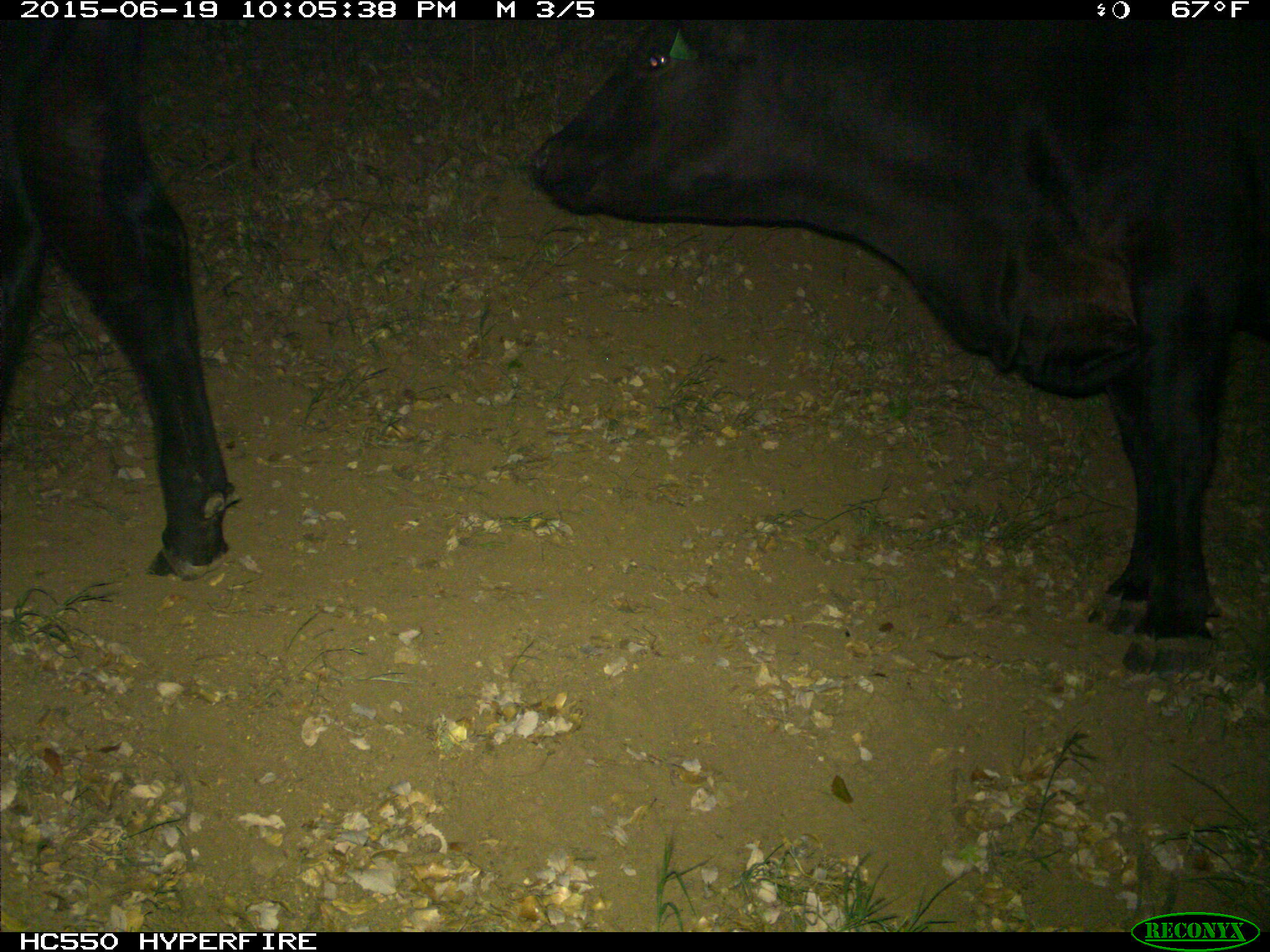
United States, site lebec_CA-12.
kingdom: Animalia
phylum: Chordata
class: Mammalia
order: Artiodactyla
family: Bovidae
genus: Bos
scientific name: Bos taurus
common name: domestic cow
Bos taurus (domestic cow).